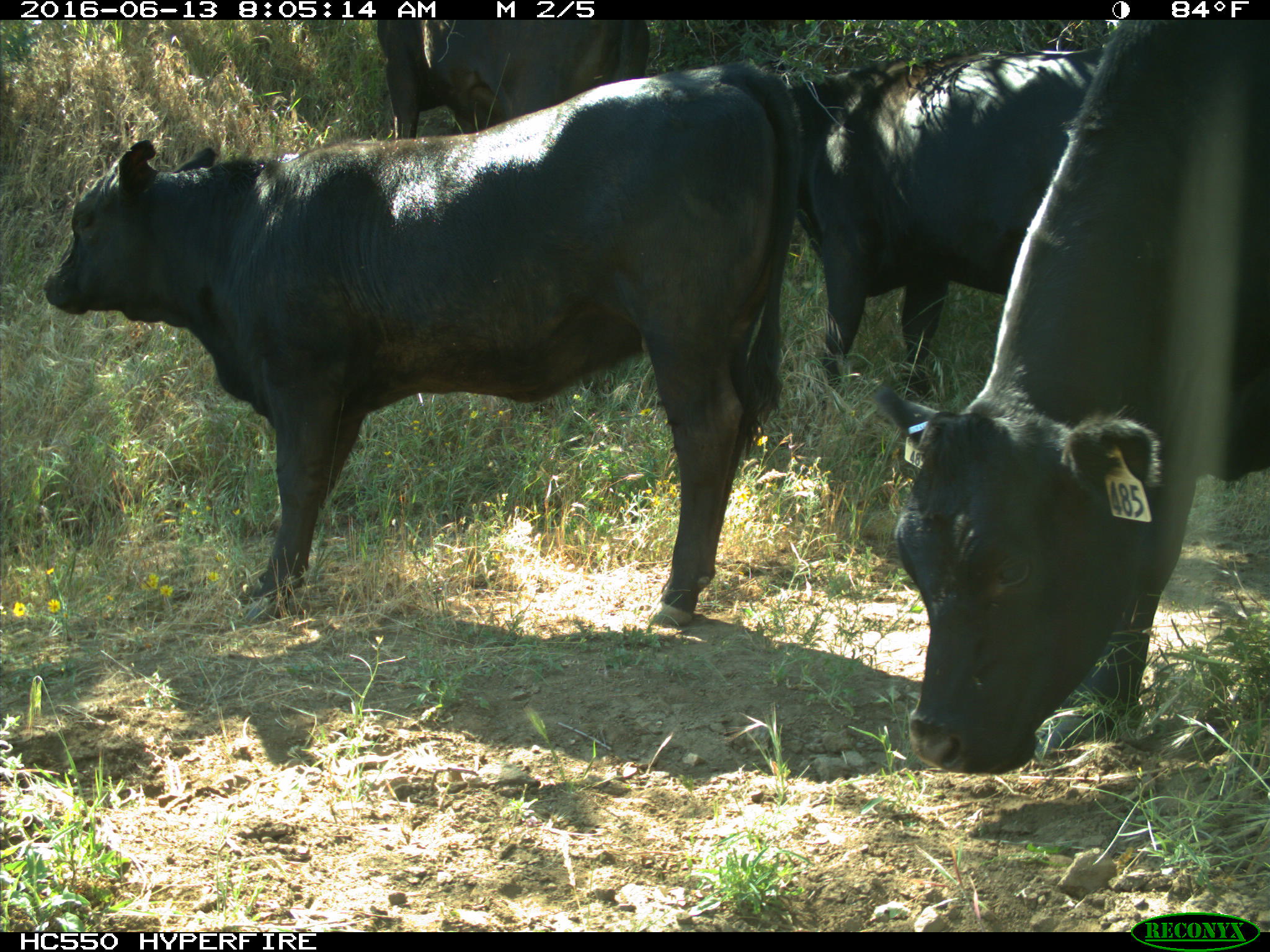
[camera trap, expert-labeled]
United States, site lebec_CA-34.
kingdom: Animalia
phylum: Chordata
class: Mammalia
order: Artiodactyla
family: Bovidae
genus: Bos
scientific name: Bos taurus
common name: domestic cow